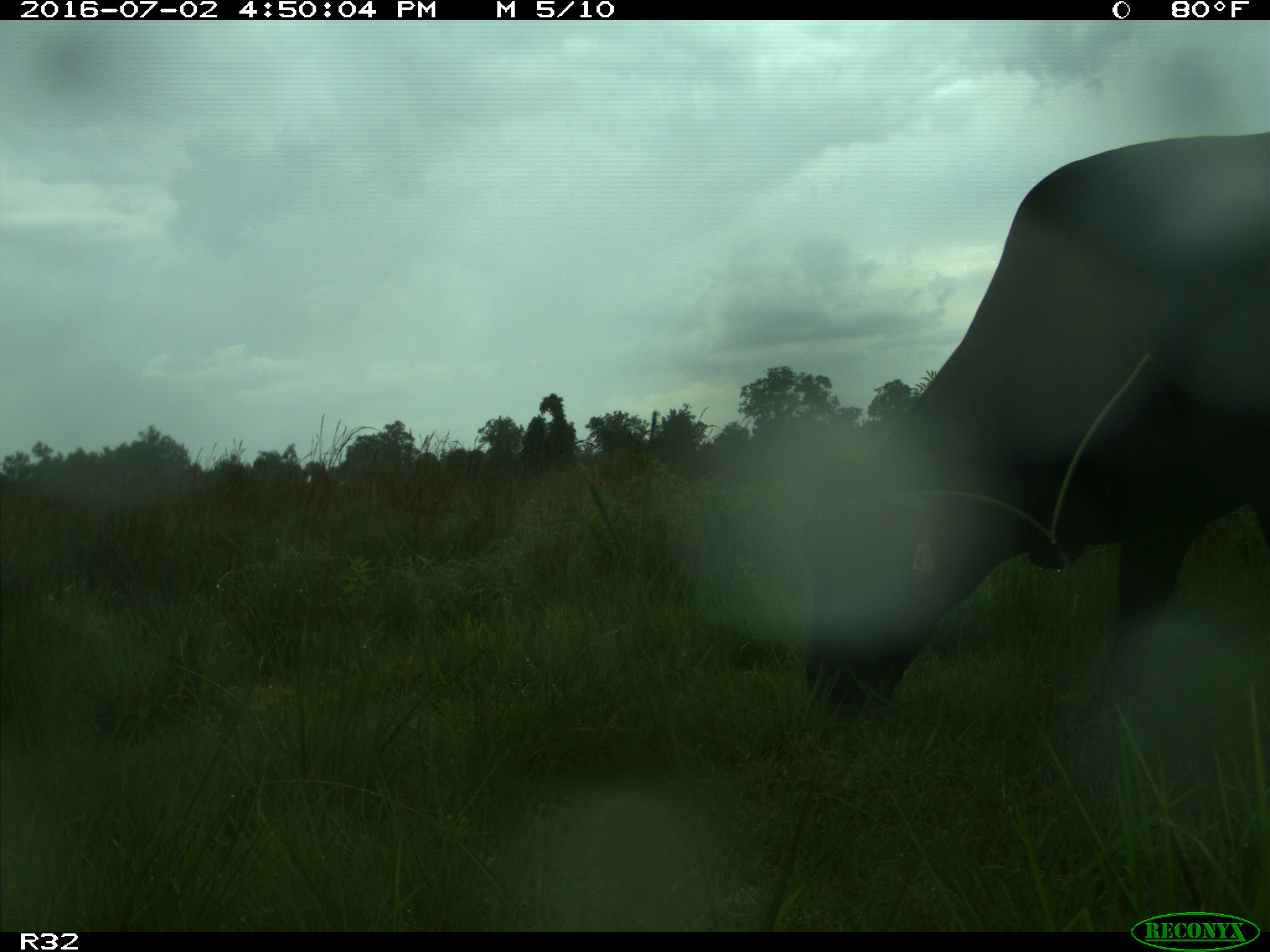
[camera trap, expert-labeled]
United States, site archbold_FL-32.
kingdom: Animalia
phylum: Chordata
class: Mammalia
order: Artiodactyla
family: Bovidae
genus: Bos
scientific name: Bos taurus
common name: domestic cow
Bos taurus (domestic cow).